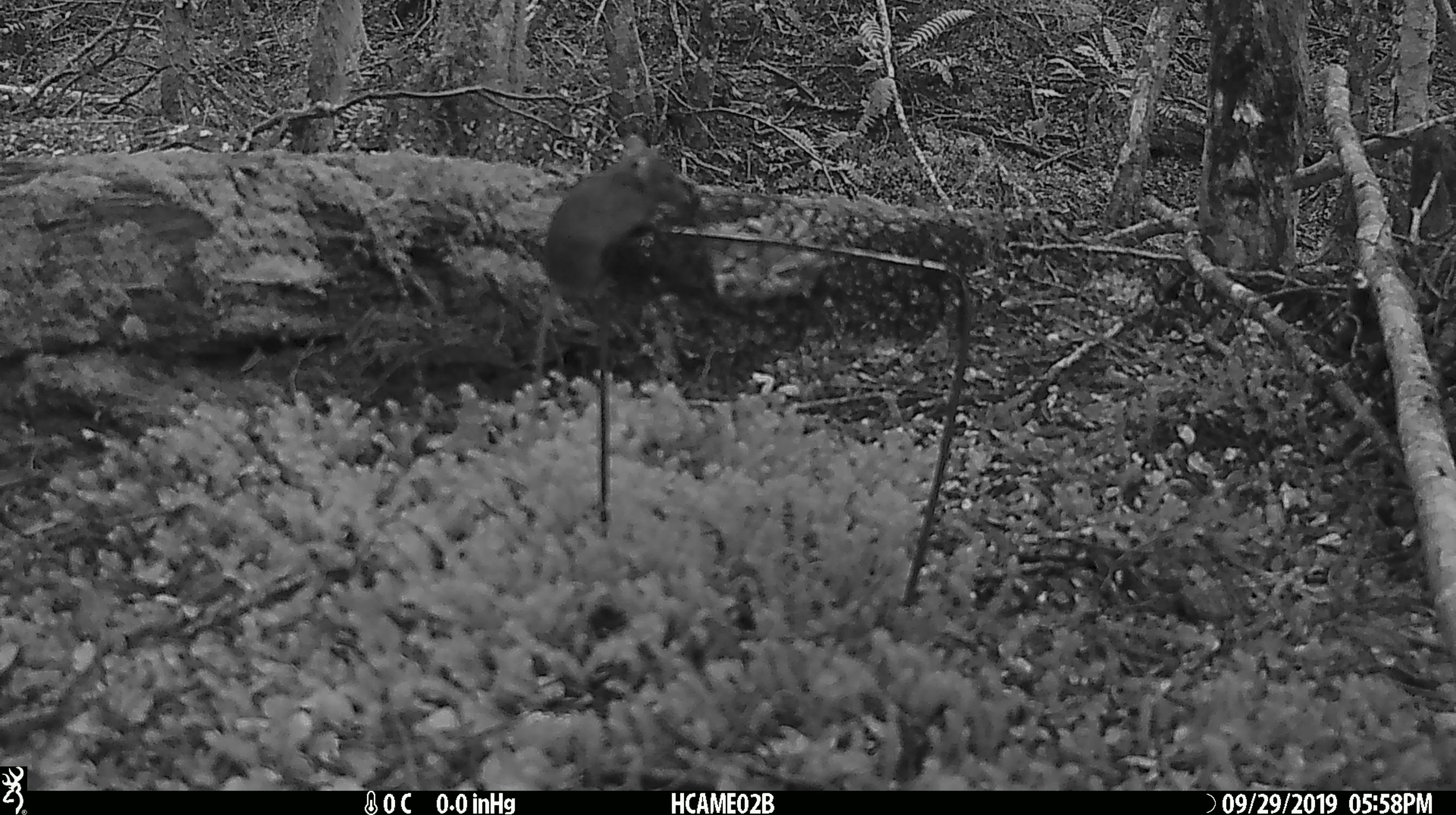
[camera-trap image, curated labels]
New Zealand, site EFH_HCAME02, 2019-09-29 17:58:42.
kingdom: Animalia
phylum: Chordata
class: Mammalia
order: Rodentia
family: Muridae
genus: Mus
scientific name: Mus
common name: mouse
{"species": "mouse (Mus)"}